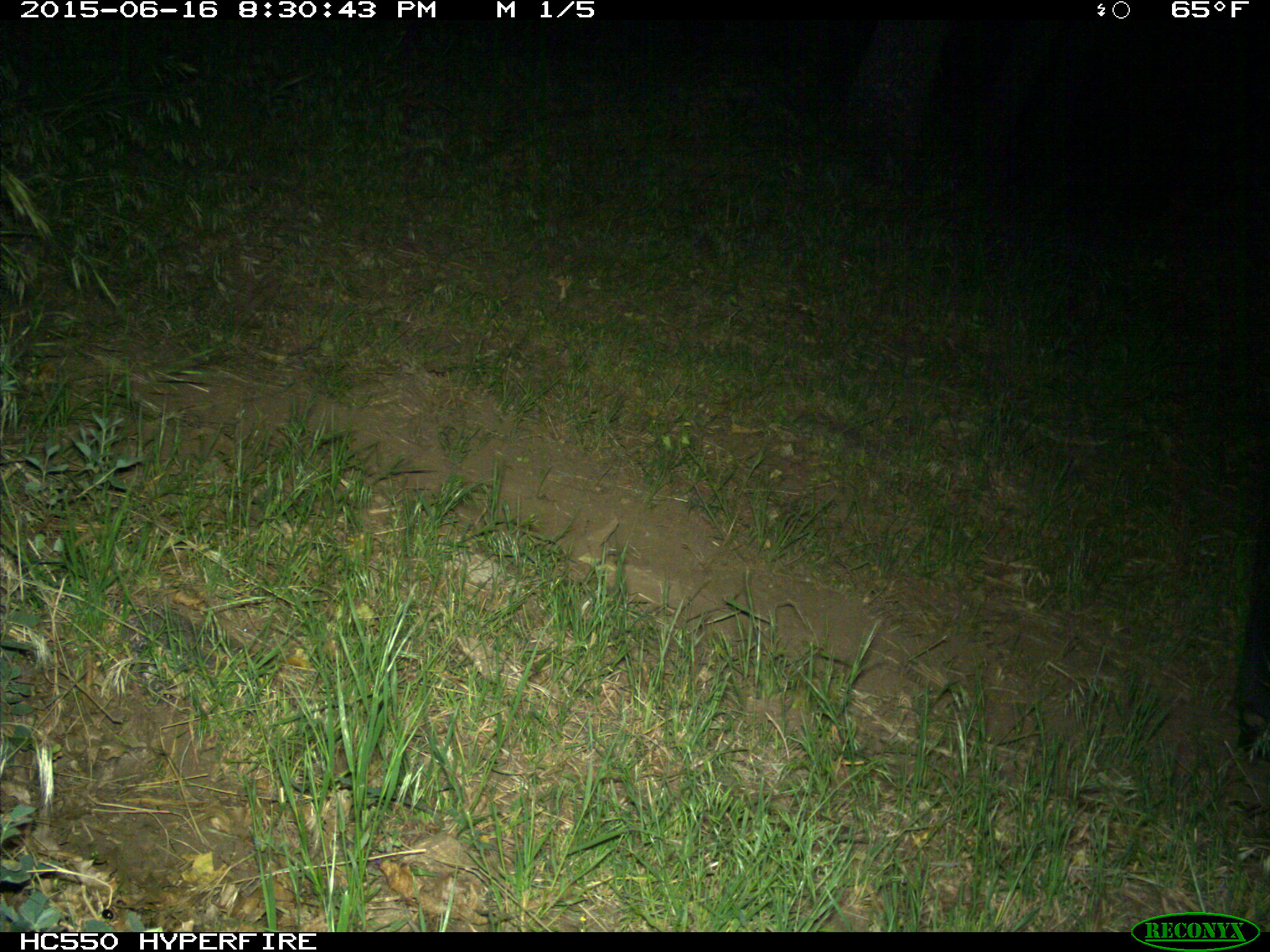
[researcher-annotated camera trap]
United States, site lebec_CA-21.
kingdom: Animalia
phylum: Chordata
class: Mammalia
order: Artiodactyla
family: Bovidae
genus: Bos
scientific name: Bos taurus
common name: domestic cow